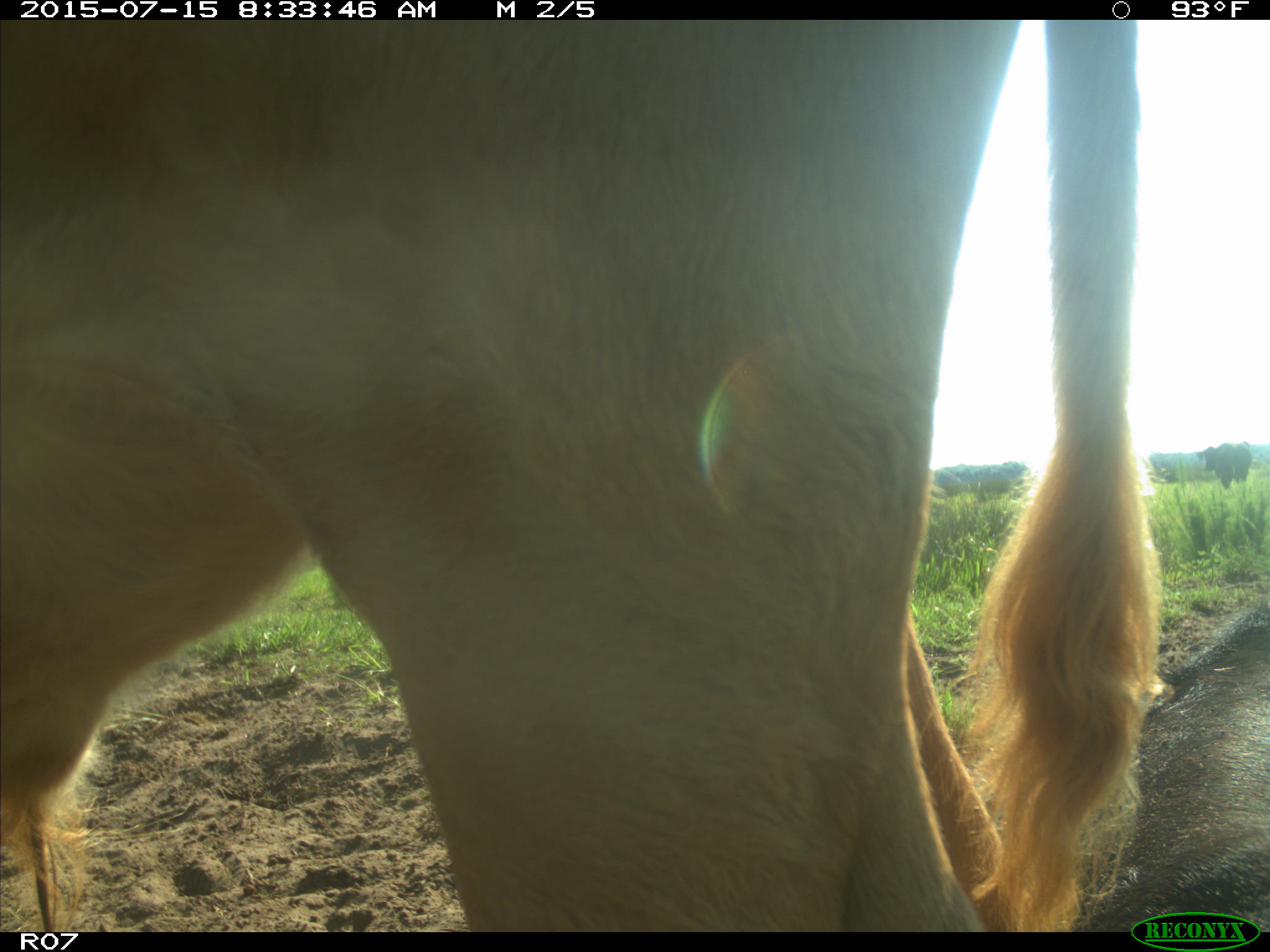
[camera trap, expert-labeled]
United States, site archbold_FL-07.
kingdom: Animalia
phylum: Chordata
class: Mammalia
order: Artiodactyla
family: Bovidae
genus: Bos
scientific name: Bos taurus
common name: domestic cow